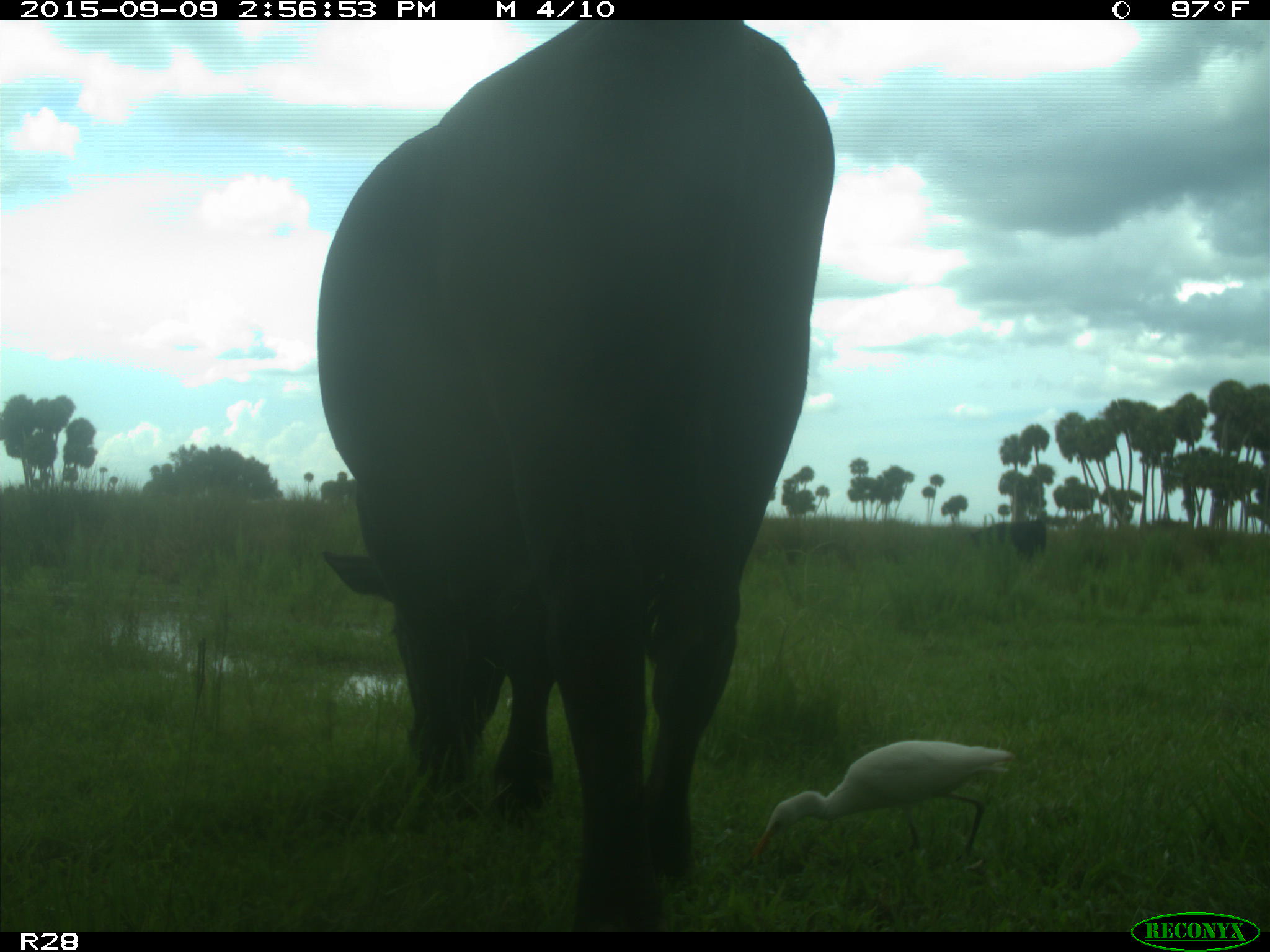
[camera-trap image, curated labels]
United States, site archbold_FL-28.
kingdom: Animalia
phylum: Chordata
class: Mammalia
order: Artiodactyla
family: Bovidae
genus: Bos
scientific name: Bos taurus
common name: domestic cow